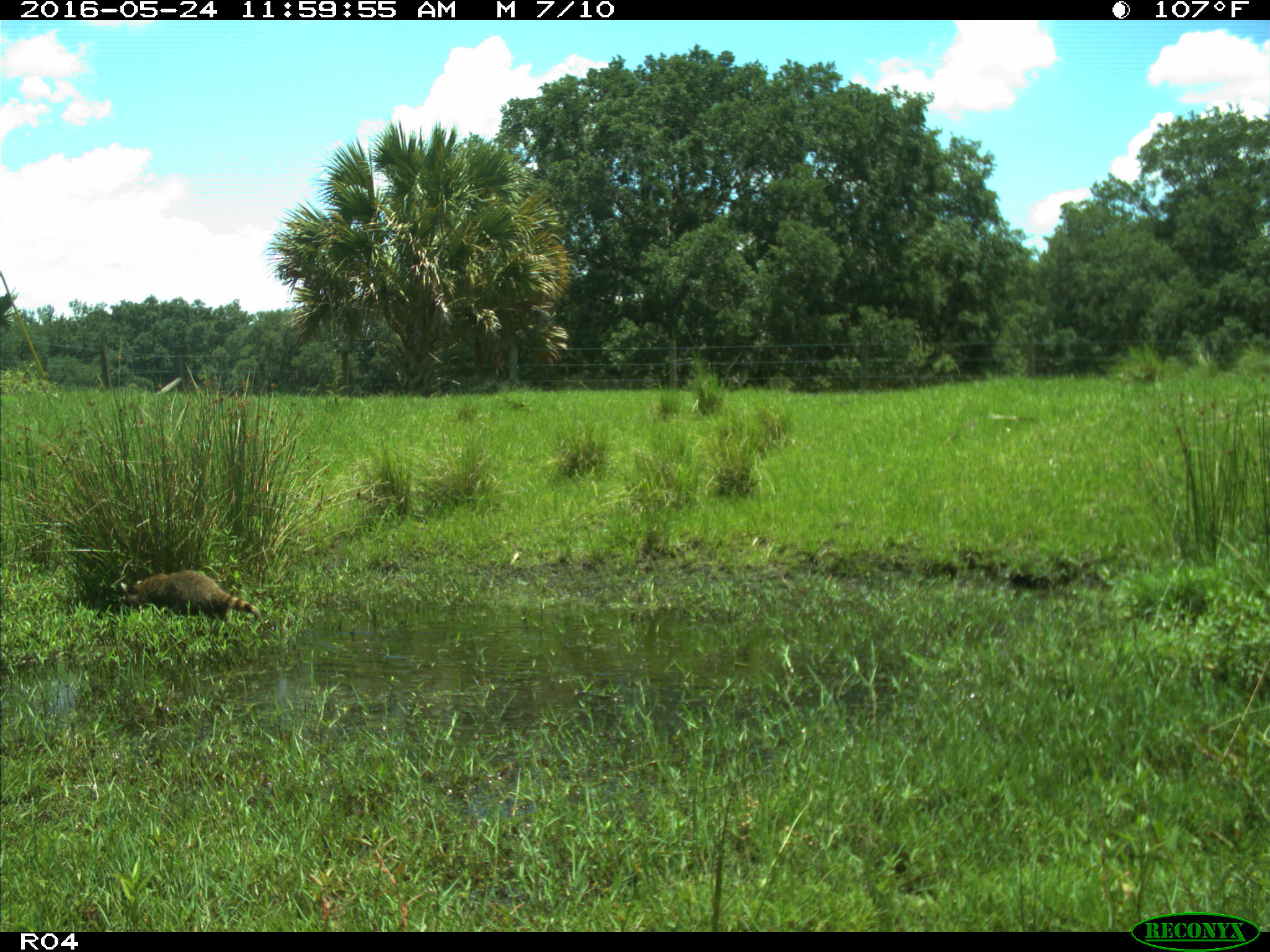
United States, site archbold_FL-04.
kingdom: Animalia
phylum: Chordata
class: Mammalia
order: Carnivora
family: Procyonidae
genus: Procyon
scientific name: Procyon lotor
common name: common raccoon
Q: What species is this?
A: Procyon lotor (common raccoon).